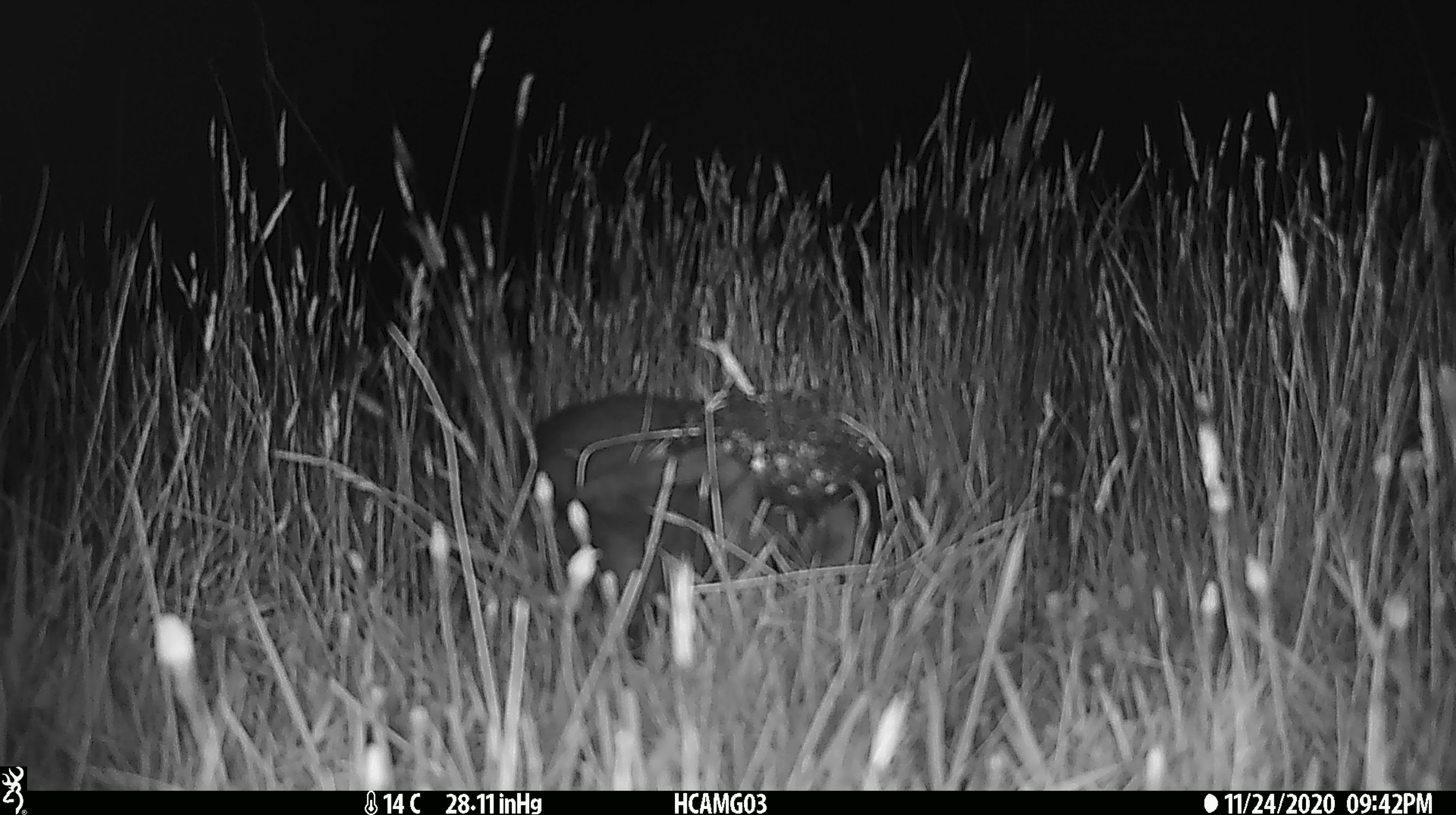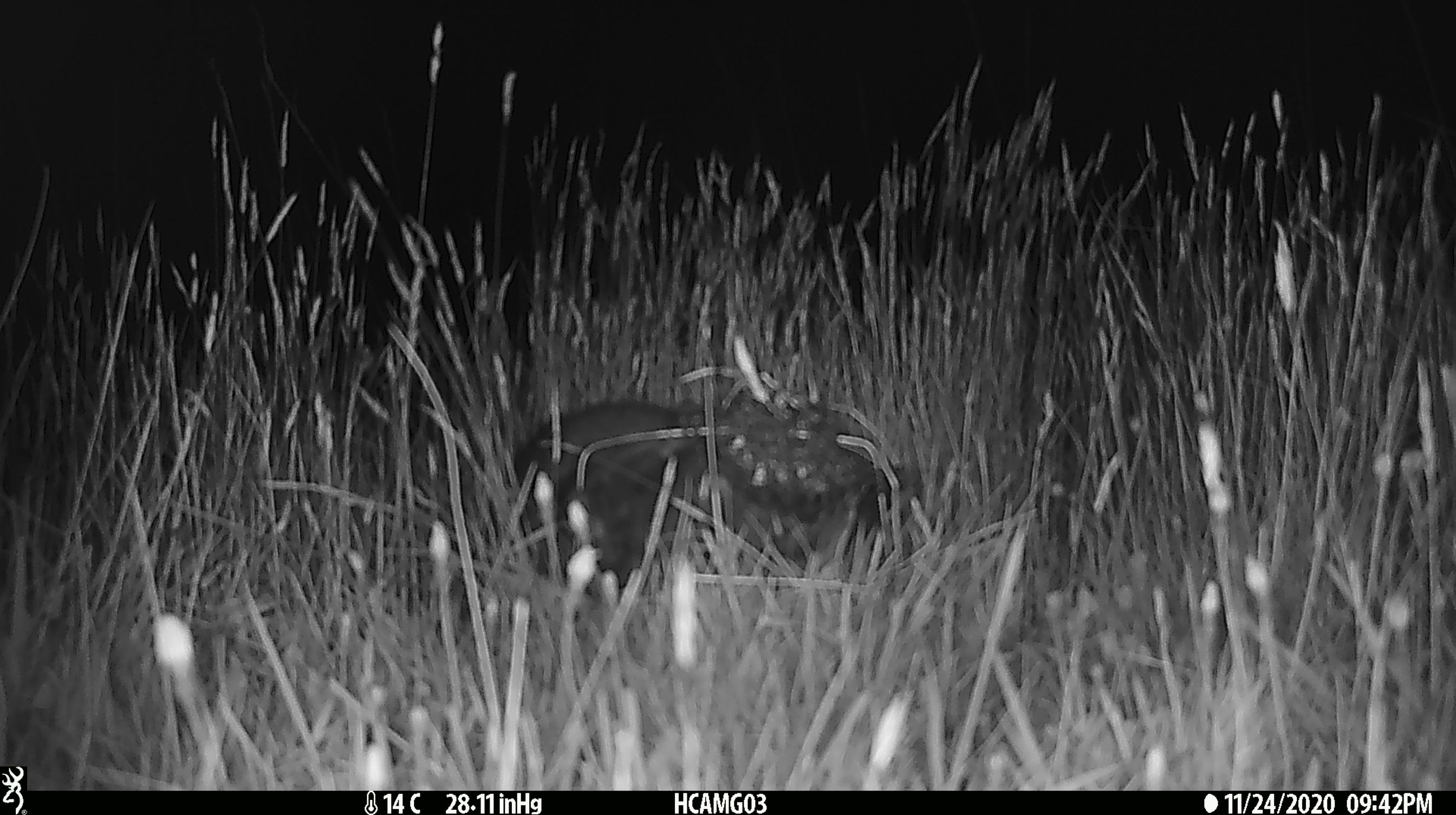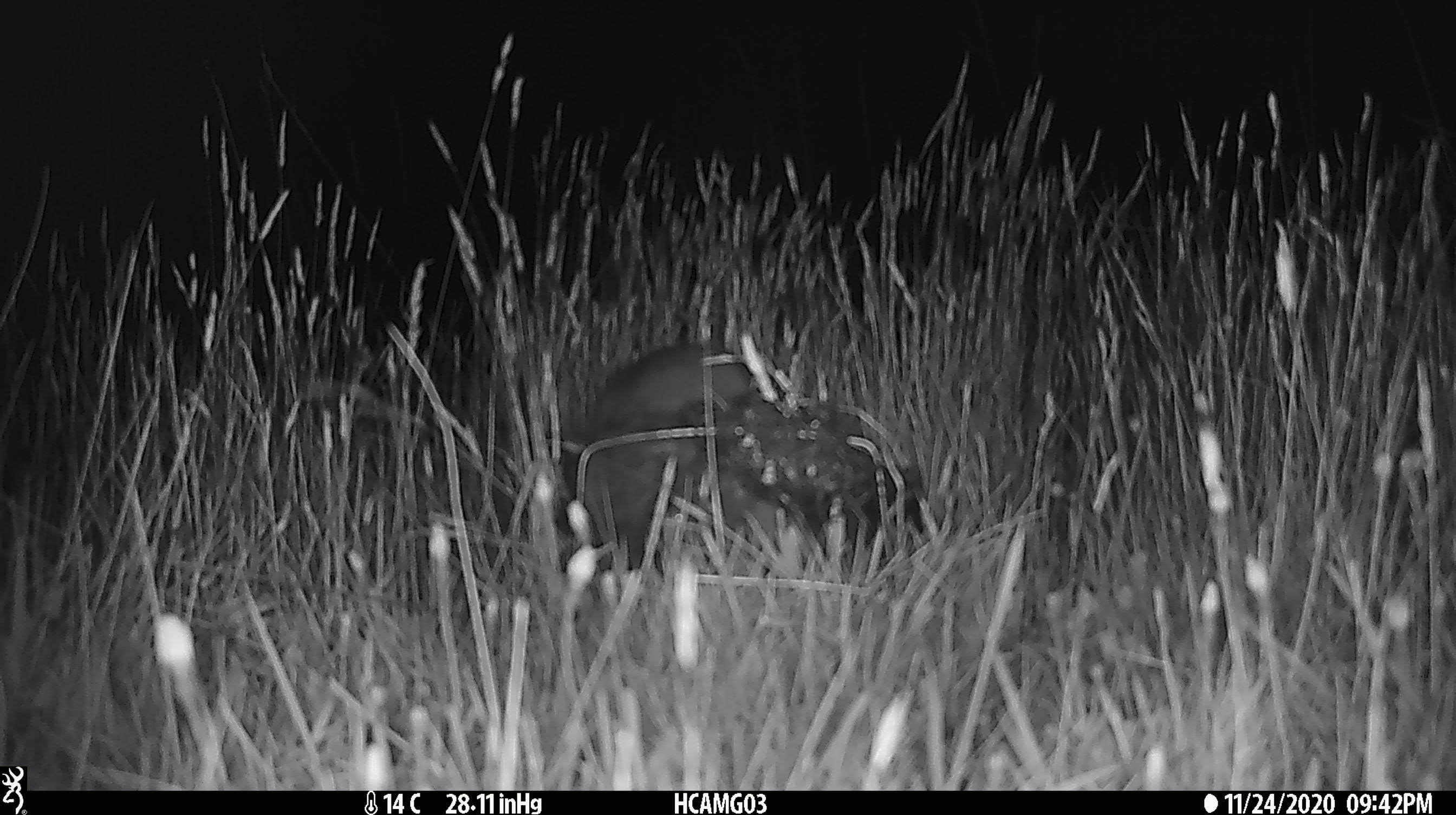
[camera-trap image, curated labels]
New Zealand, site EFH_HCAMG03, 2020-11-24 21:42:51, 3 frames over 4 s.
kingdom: Animalia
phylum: Chordata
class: Mammalia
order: Carnivora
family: Felidae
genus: Felis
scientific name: Felis catus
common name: domestic cat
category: cat